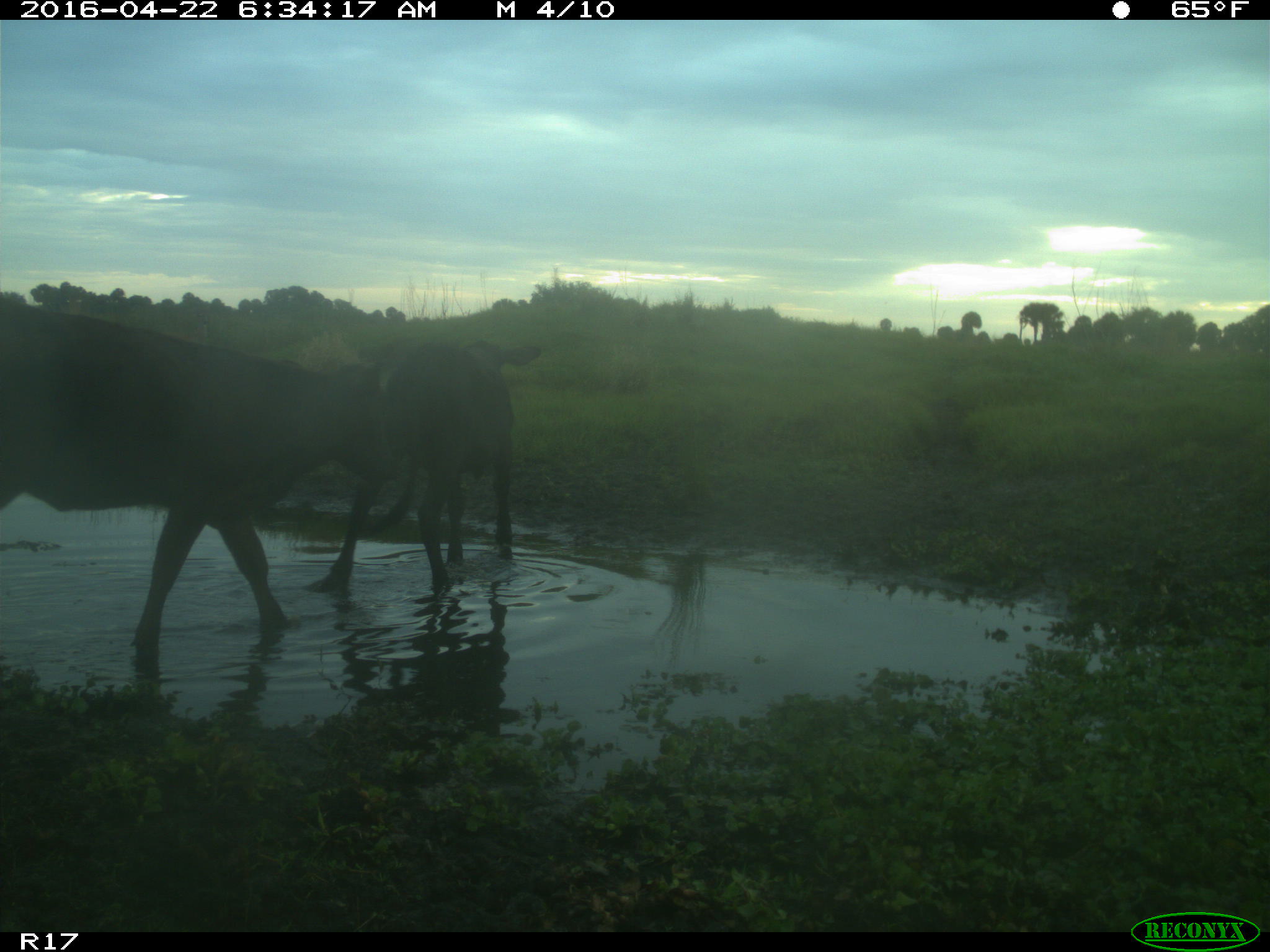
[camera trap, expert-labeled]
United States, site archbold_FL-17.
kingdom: Animalia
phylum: Chordata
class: Mammalia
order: Artiodactyla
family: Bovidae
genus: Bos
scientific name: Bos taurus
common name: domestic cow